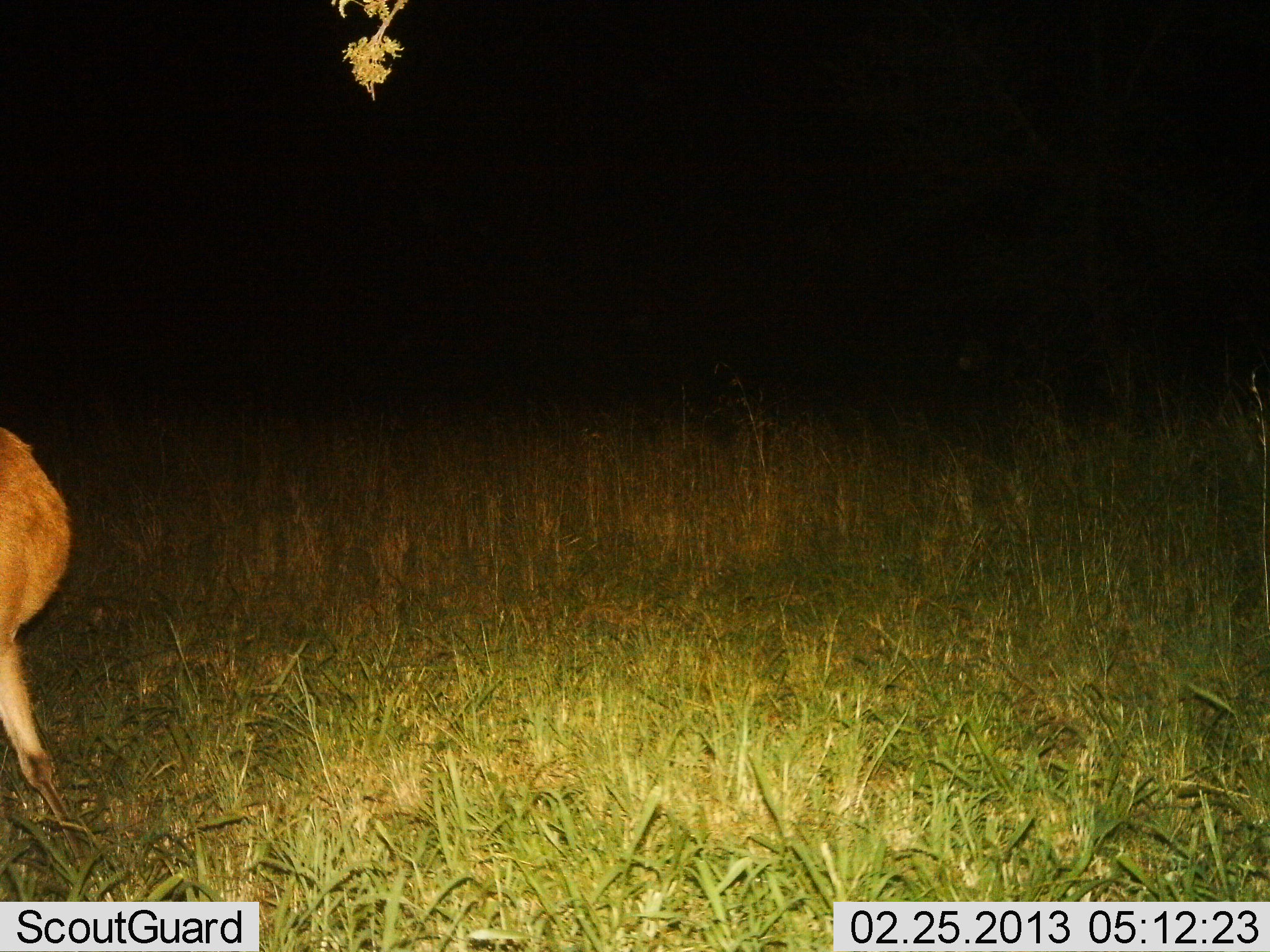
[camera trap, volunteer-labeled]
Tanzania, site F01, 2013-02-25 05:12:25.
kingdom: Animalia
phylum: Chordata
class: Mammalia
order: Artiodactyla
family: Bovidae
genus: Redunca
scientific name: Redunca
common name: reedbuck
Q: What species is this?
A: Reedbuck (Redunca).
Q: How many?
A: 1.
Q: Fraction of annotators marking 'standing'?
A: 81%.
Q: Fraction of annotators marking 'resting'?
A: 0%.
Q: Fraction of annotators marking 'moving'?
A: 19%.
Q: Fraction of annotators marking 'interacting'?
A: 0%.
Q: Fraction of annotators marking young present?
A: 0%.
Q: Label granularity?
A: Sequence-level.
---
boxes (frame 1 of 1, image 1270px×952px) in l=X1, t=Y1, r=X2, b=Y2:
animal: l=0, t=425, r=115, b=901